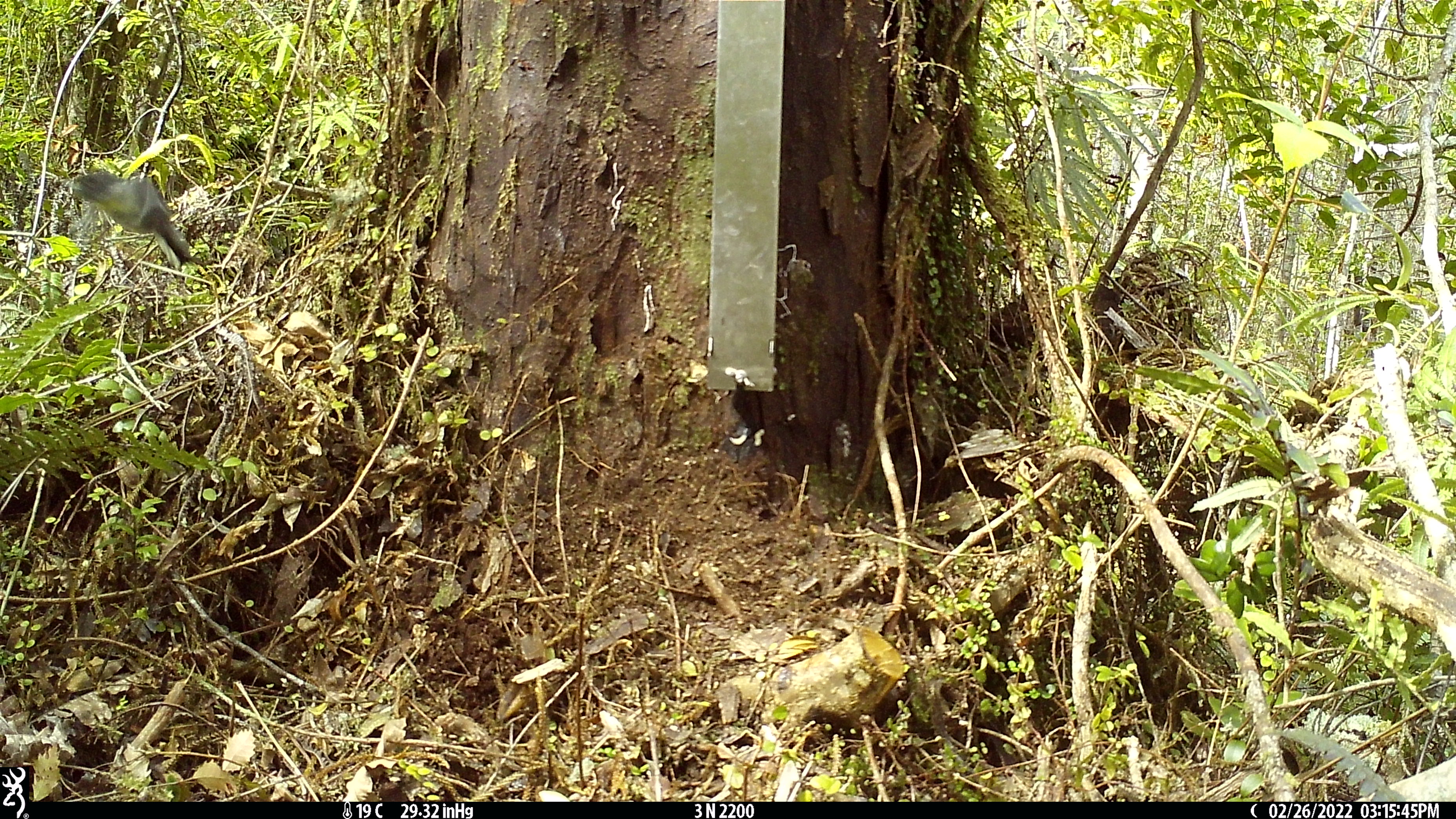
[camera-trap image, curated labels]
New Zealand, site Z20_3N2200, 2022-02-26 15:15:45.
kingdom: Animalia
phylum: Chordata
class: Aves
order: Passeriformes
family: Petroicidae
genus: Petroica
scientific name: Petroica macrocephala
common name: tomtit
Tomtit (Petroica macrocephala).